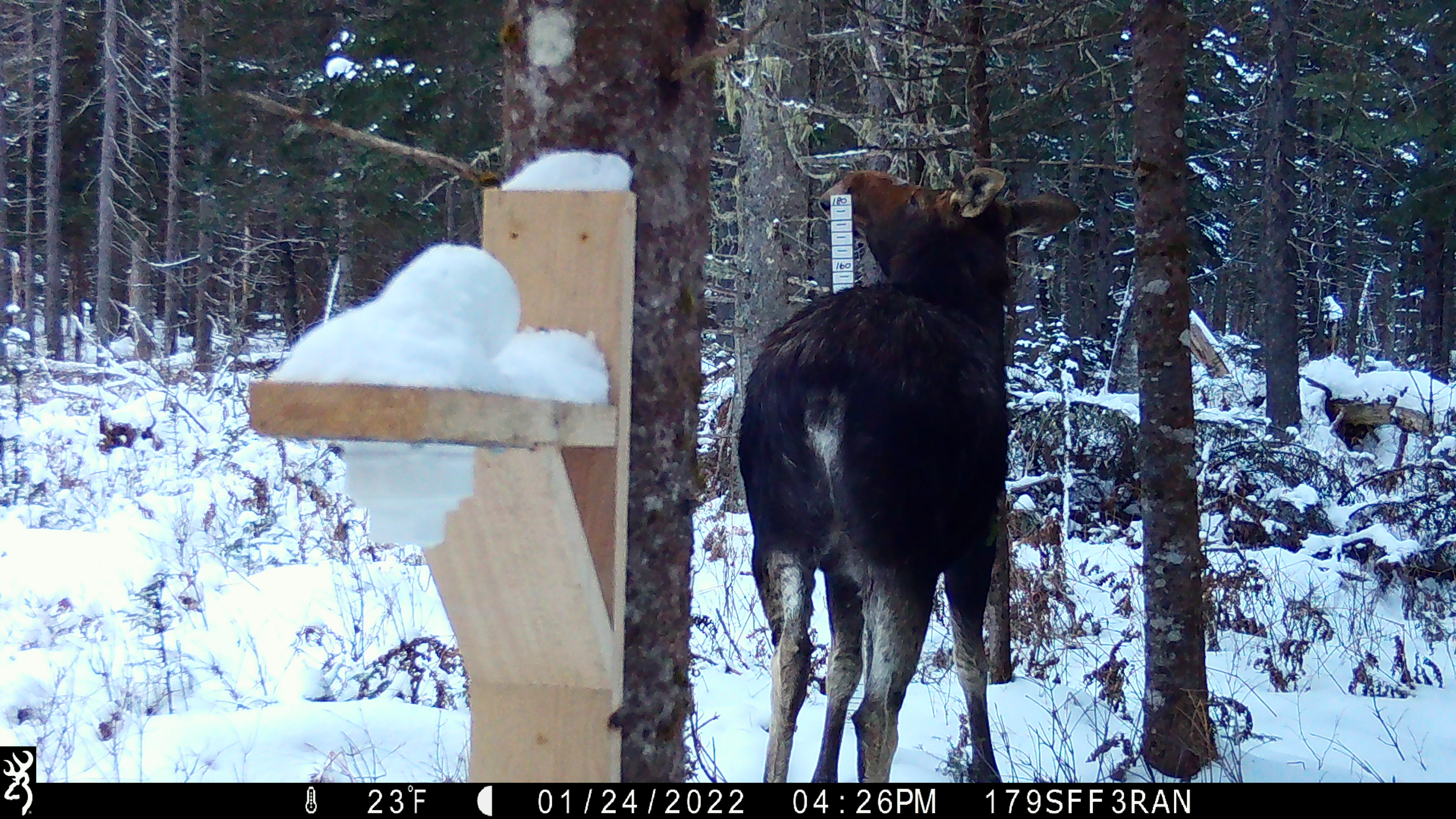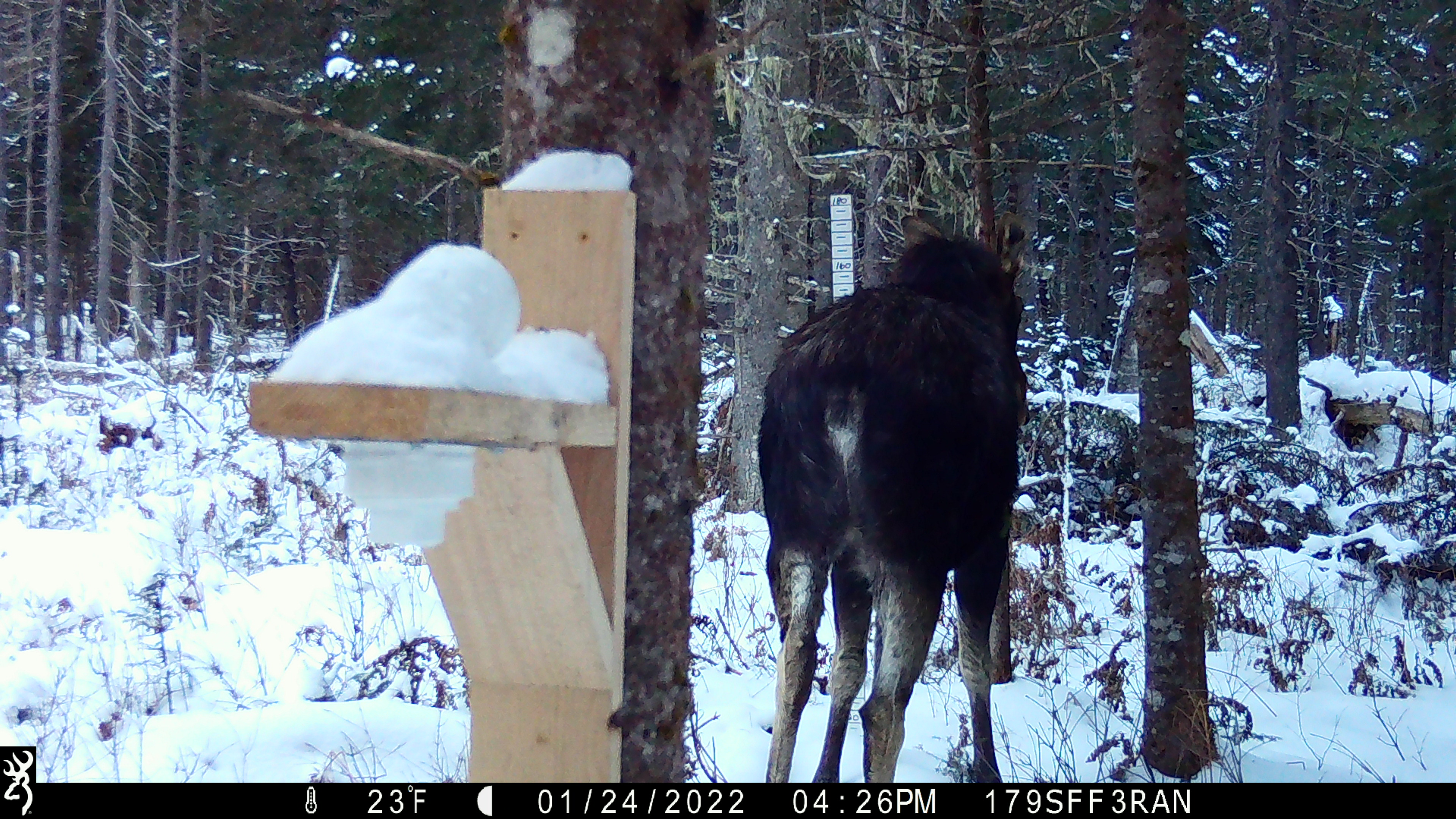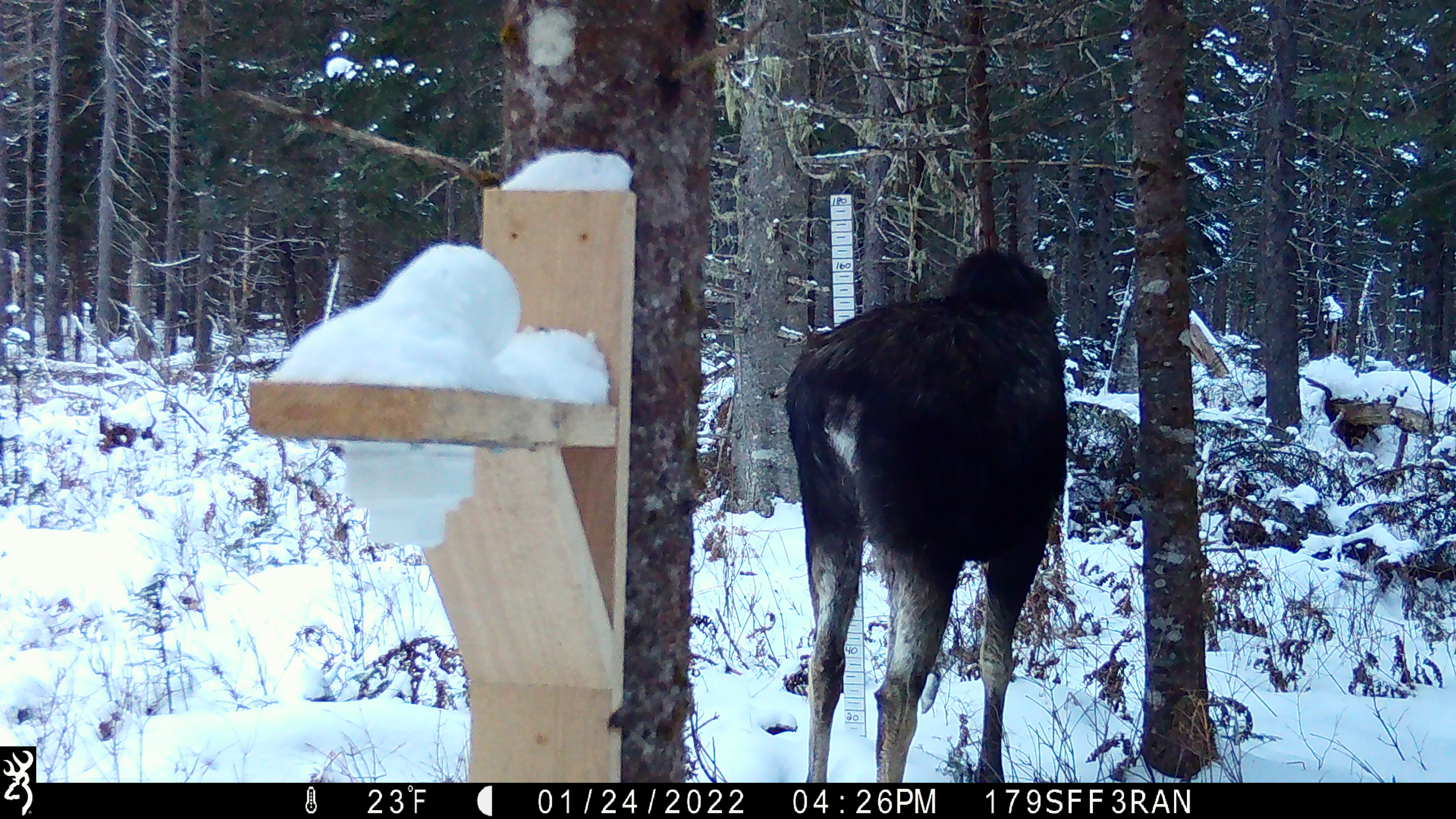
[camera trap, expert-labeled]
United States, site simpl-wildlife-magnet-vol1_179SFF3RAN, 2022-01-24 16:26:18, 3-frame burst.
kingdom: Animalia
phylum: Chordata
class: Mammalia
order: Artiodactyla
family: Cervidae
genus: Alces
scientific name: Alces alces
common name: moose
Moose (Alces alces).